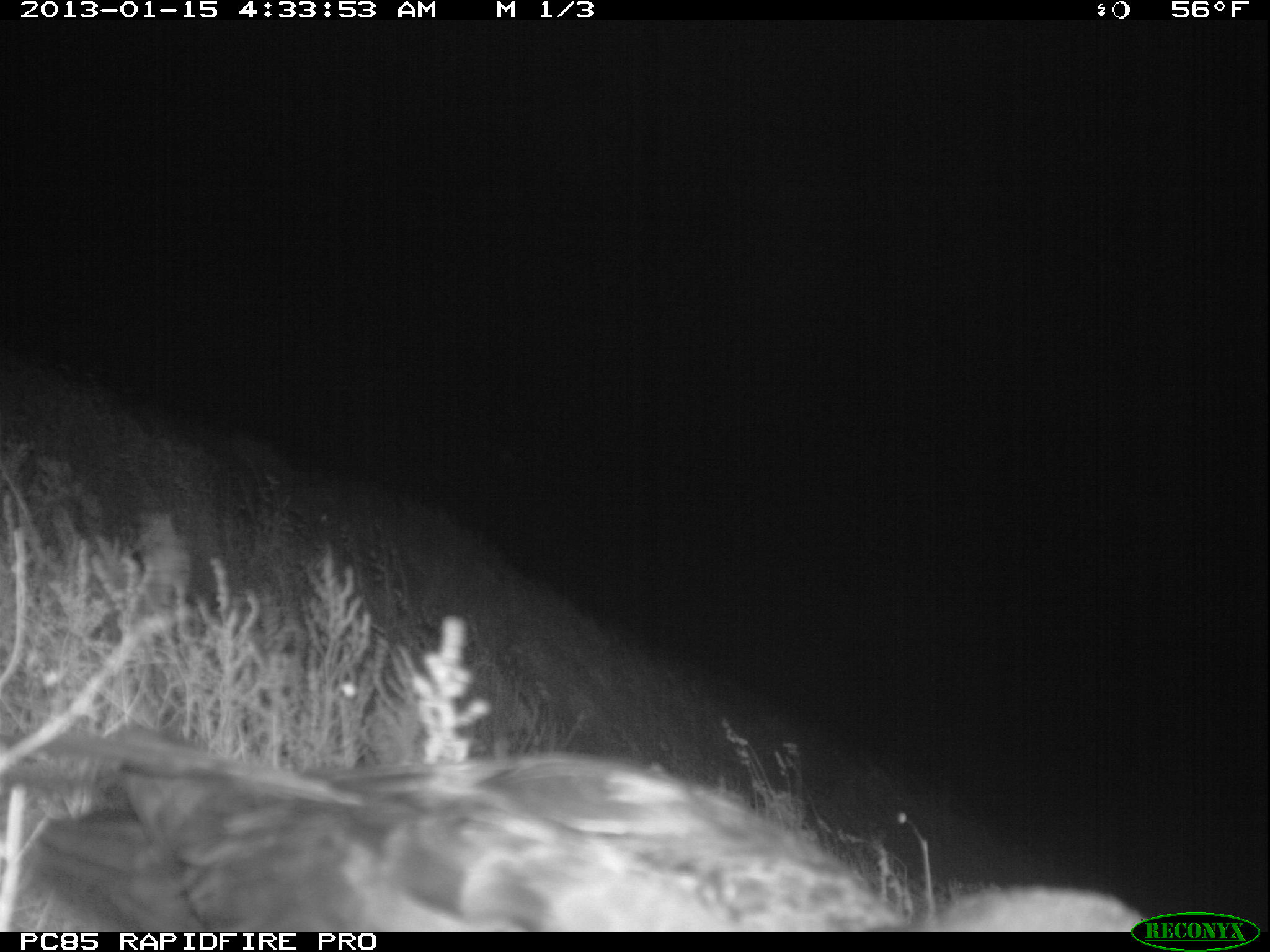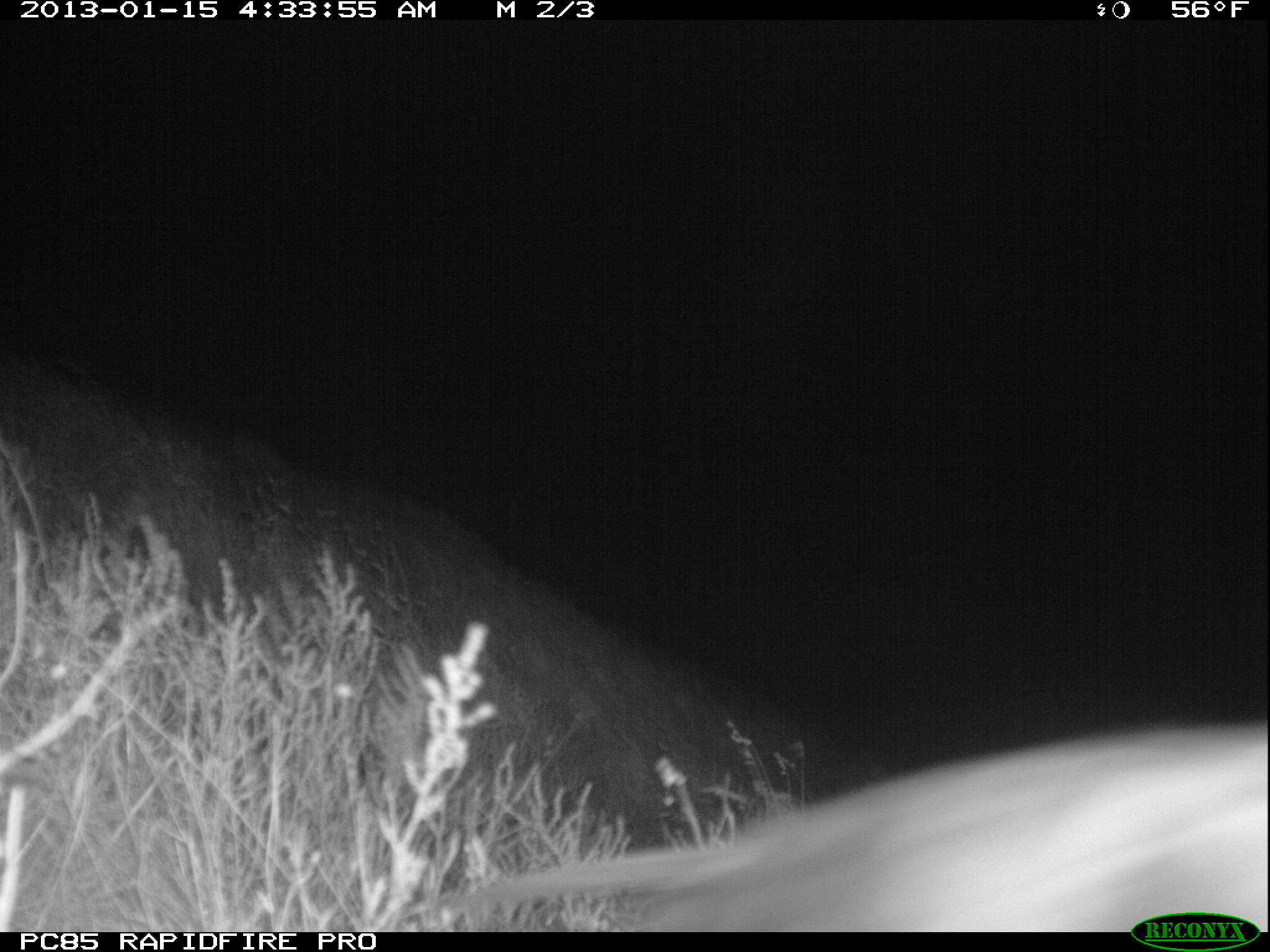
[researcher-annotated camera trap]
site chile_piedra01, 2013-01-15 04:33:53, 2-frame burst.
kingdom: Animalia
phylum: Chordata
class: Aves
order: Procellariiformes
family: Procellariidae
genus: Calonectris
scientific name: Calonectris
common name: shearwater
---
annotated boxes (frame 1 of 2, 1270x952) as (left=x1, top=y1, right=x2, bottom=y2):
shearwater: (left=0, top=726, right=1159, bottom=934)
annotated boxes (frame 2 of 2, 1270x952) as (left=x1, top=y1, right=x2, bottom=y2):
shearwater: (left=421, top=713, right=1269, bottom=933)